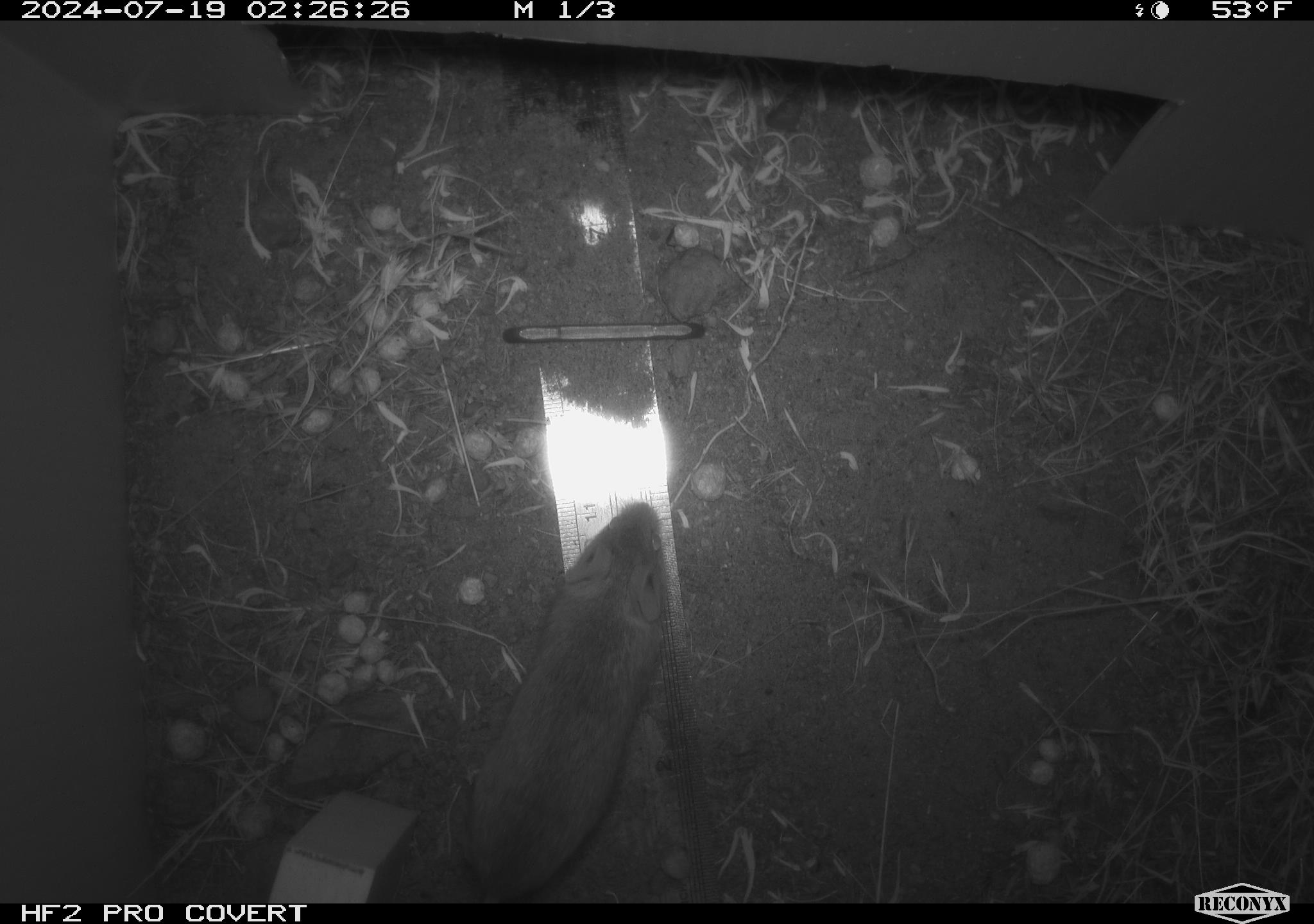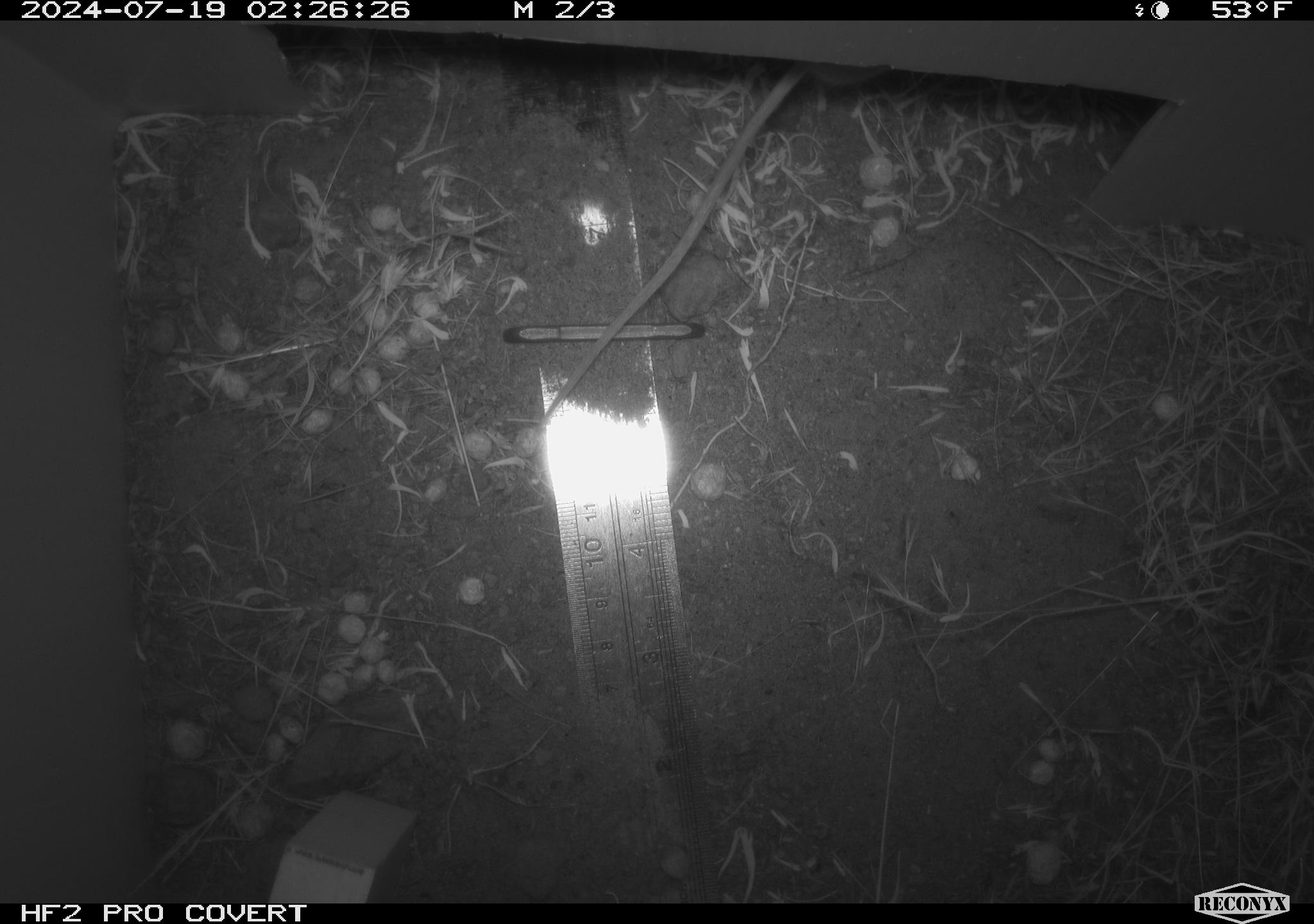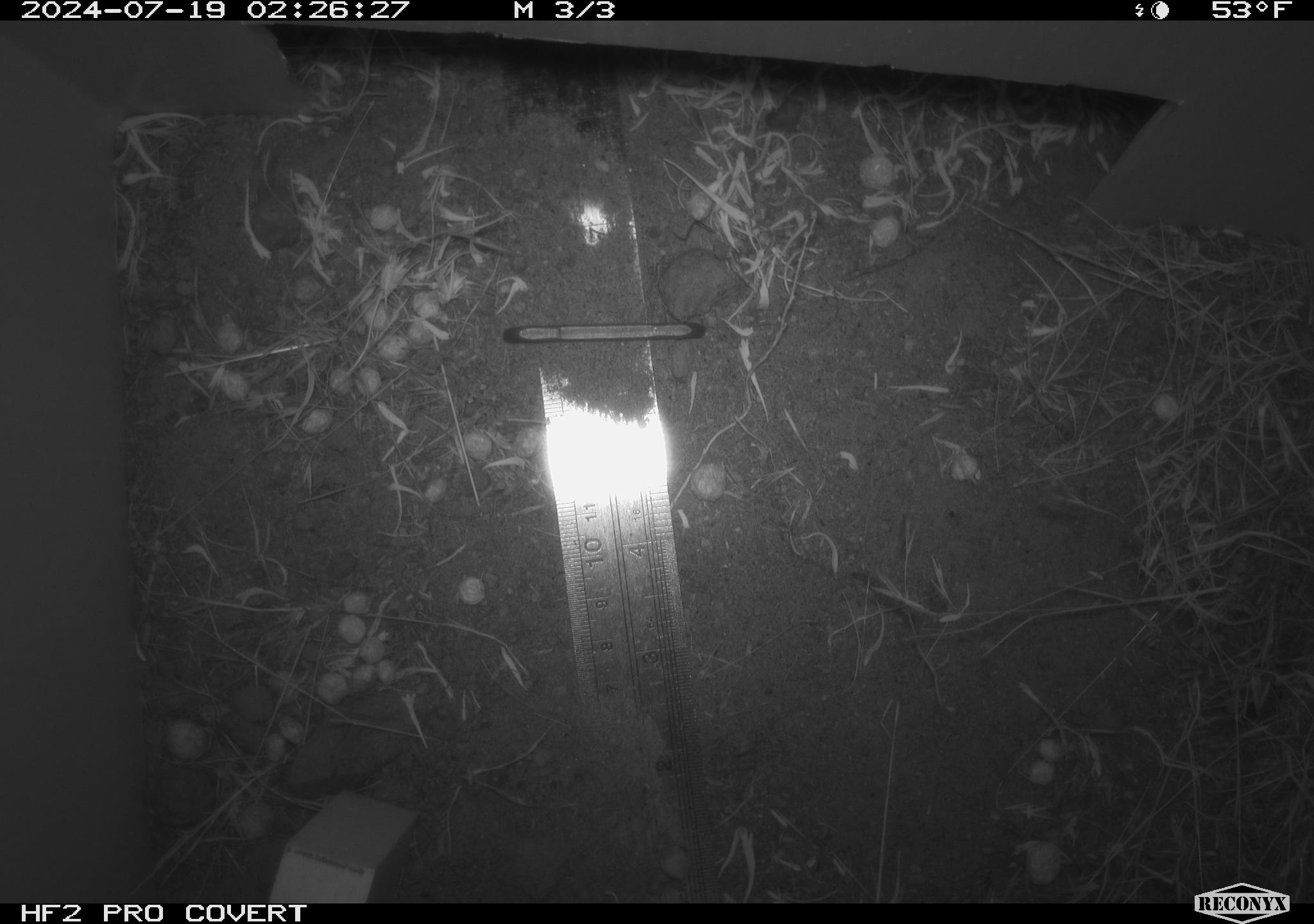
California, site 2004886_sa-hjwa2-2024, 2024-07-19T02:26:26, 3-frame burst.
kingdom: Animalia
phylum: Chordata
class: Mammalia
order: Rodentia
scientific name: Rodentia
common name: rodent